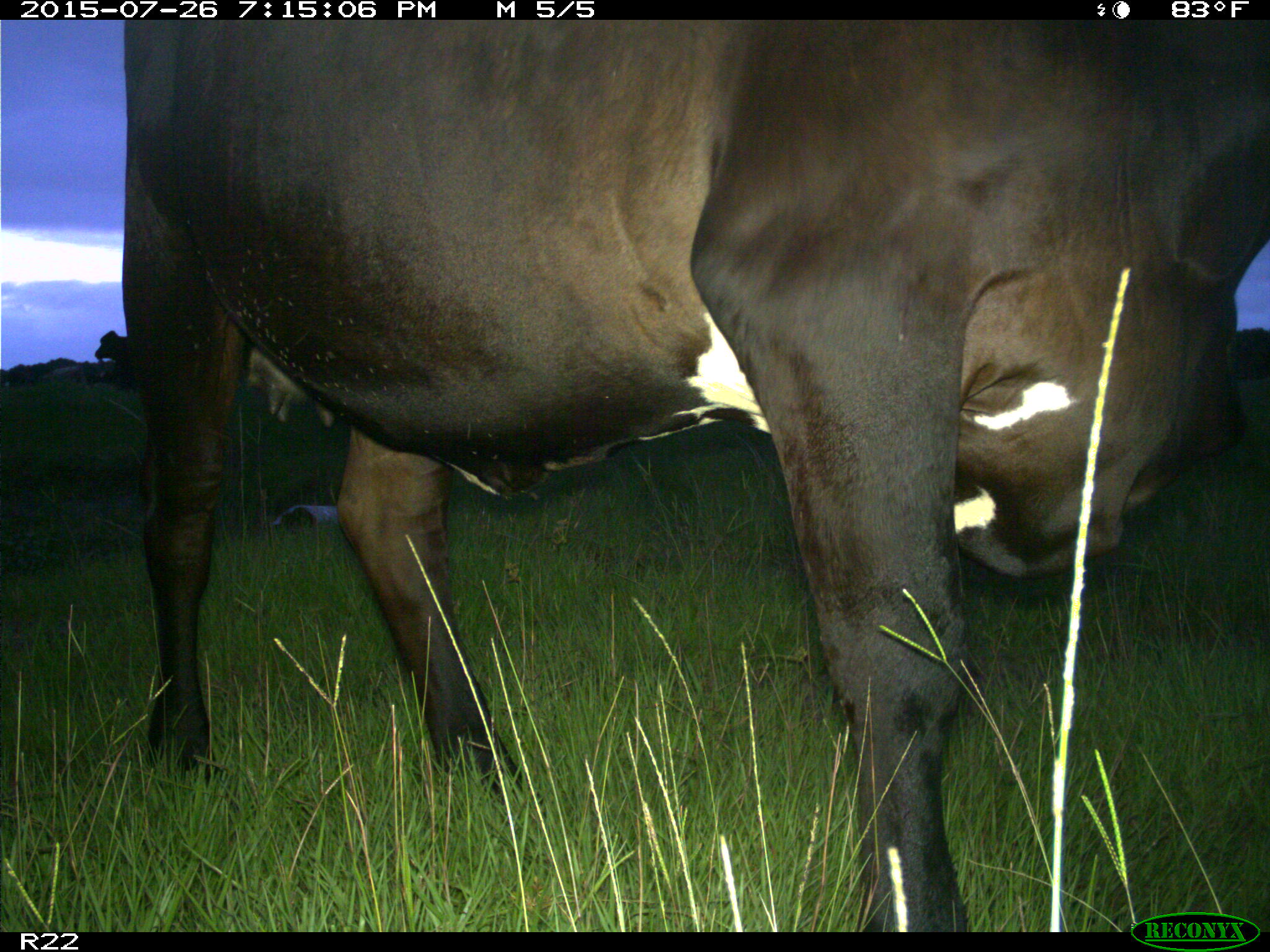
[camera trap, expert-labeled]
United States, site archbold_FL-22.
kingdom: Animalia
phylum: Chordata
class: Mammalia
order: Artiodactyla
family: Bovidae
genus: Bos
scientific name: Bos taurus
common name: domestic cow